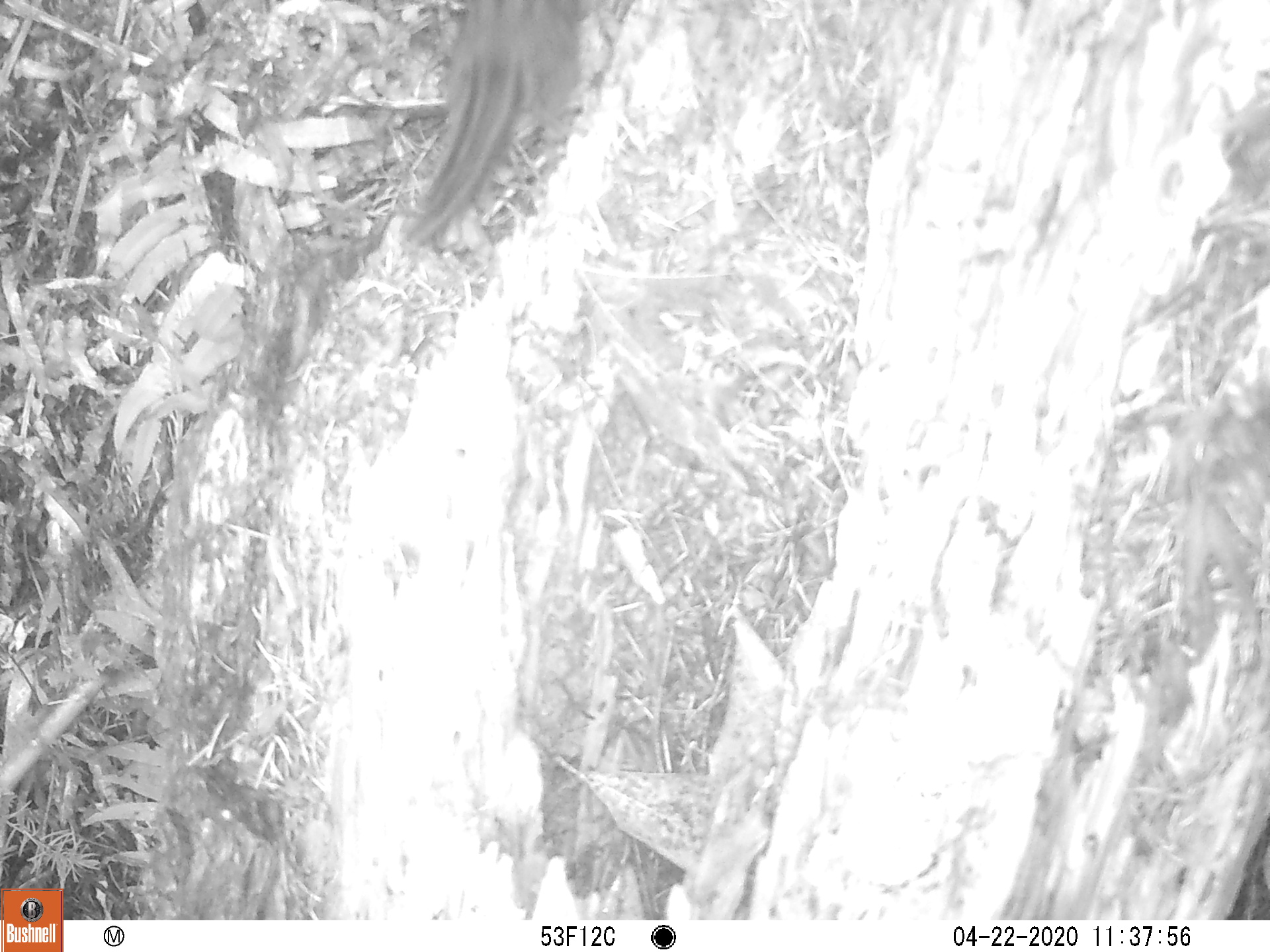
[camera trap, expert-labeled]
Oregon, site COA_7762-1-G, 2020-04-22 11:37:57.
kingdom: Animalia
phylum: Chordata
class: Mammalia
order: Rodentia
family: Sciuridae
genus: Neotamias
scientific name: Neotamias townsendii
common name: townsend's chipmunk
Townsend's chipmunk (Neotamias townsendii).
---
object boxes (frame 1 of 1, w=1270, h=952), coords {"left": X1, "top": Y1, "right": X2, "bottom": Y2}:
townsend's chipmunk: {"left": 395, "top": 5, "right": 591, "bottom": 254}